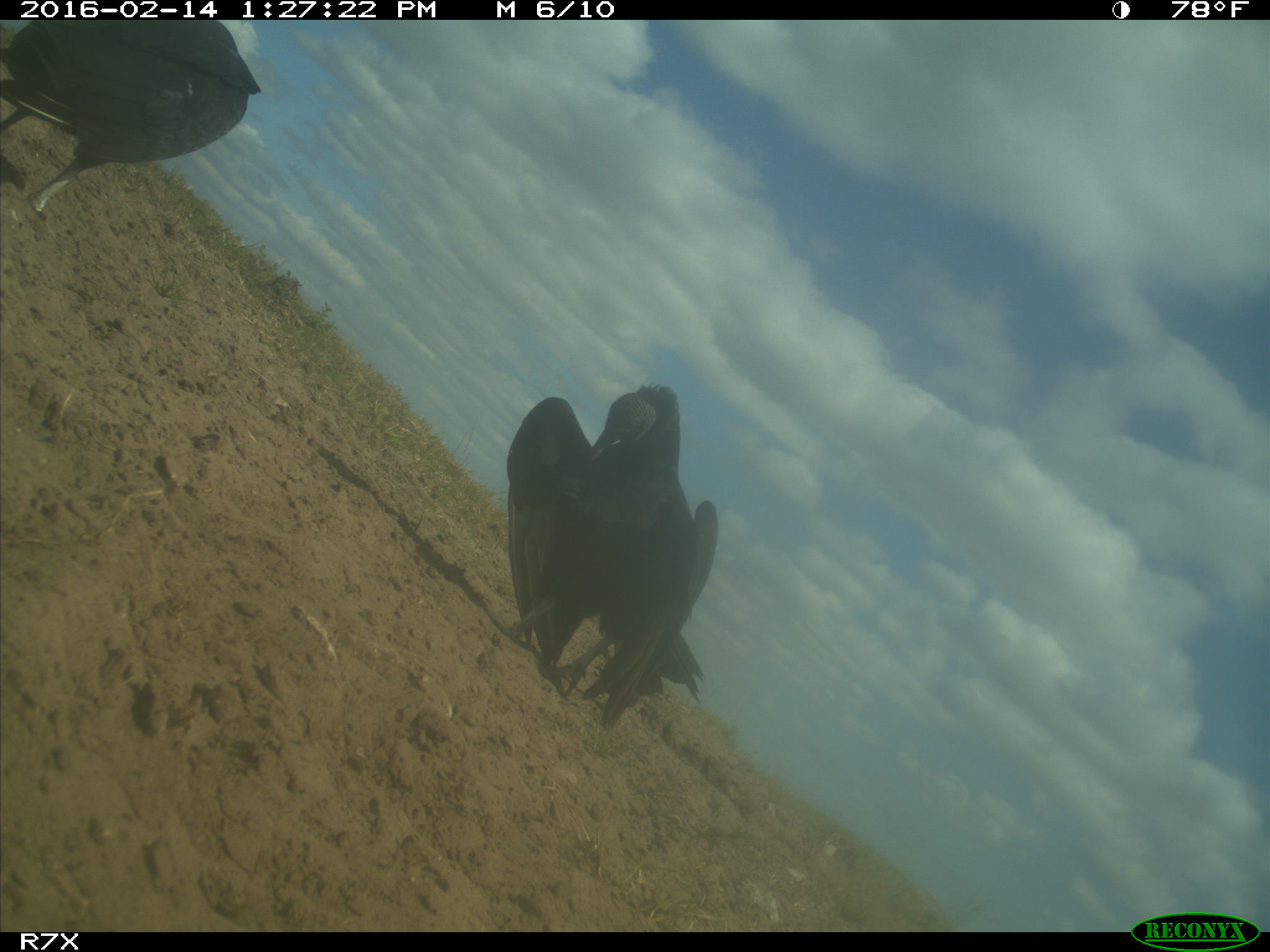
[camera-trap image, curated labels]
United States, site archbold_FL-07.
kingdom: Animalia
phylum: Chordata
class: Aves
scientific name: Aves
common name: birds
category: unidentified bird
Unidentified bird (birds) (Aves).